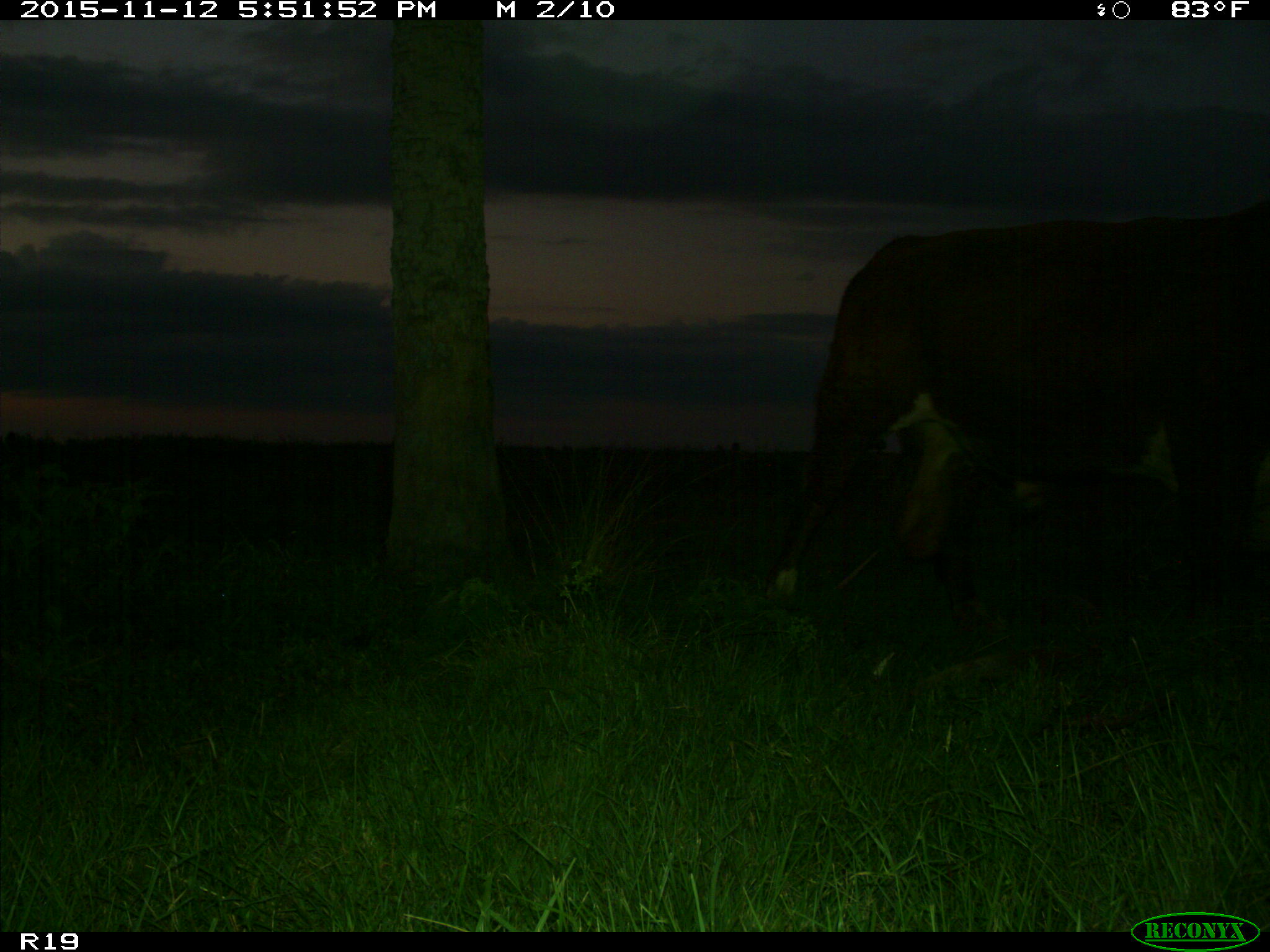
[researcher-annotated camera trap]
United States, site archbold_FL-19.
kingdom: Animalia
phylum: Chordata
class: Mammalia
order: Artiodactyla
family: Bovidae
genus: Bos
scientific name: Bos taurus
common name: domestic cow